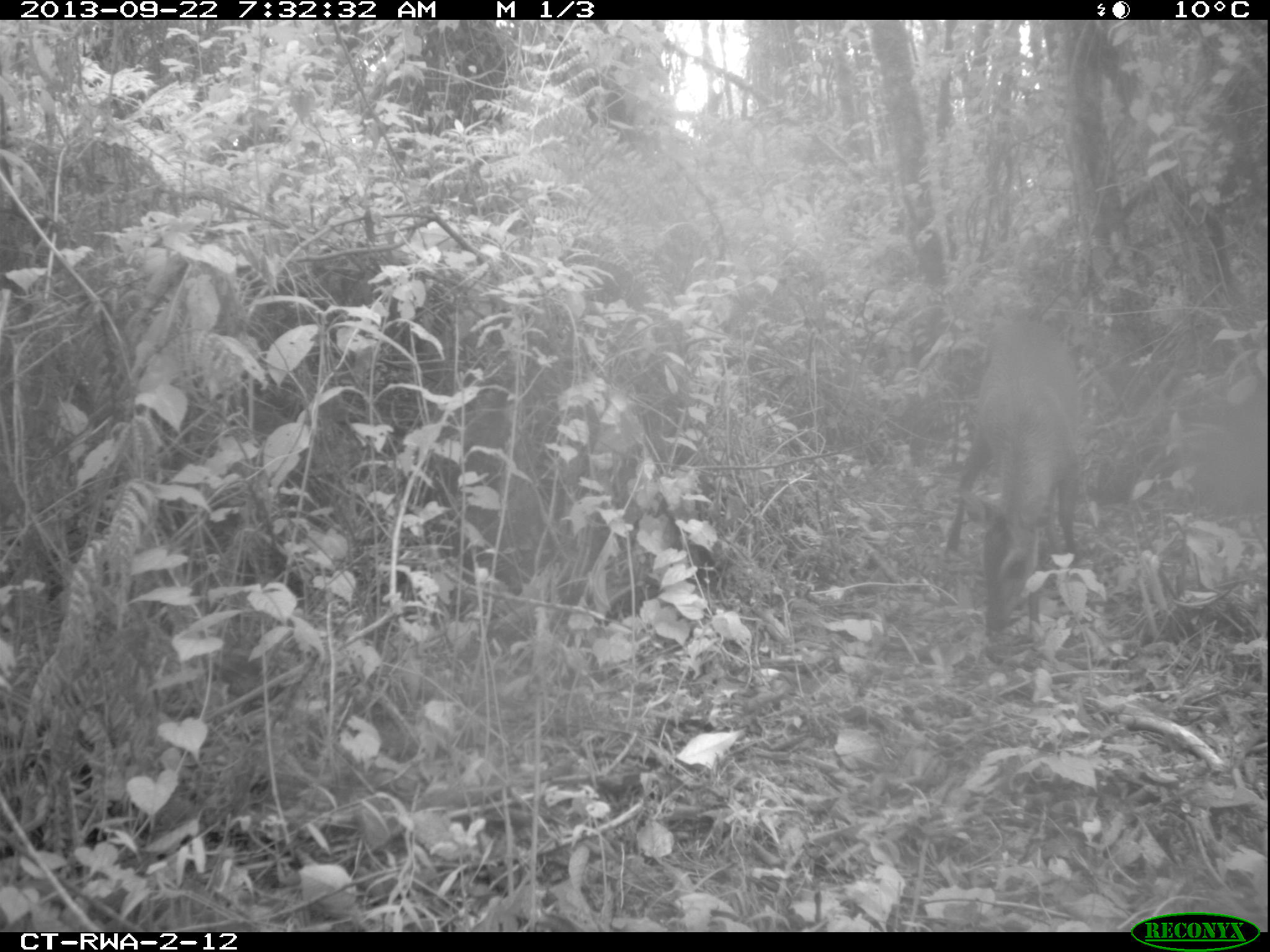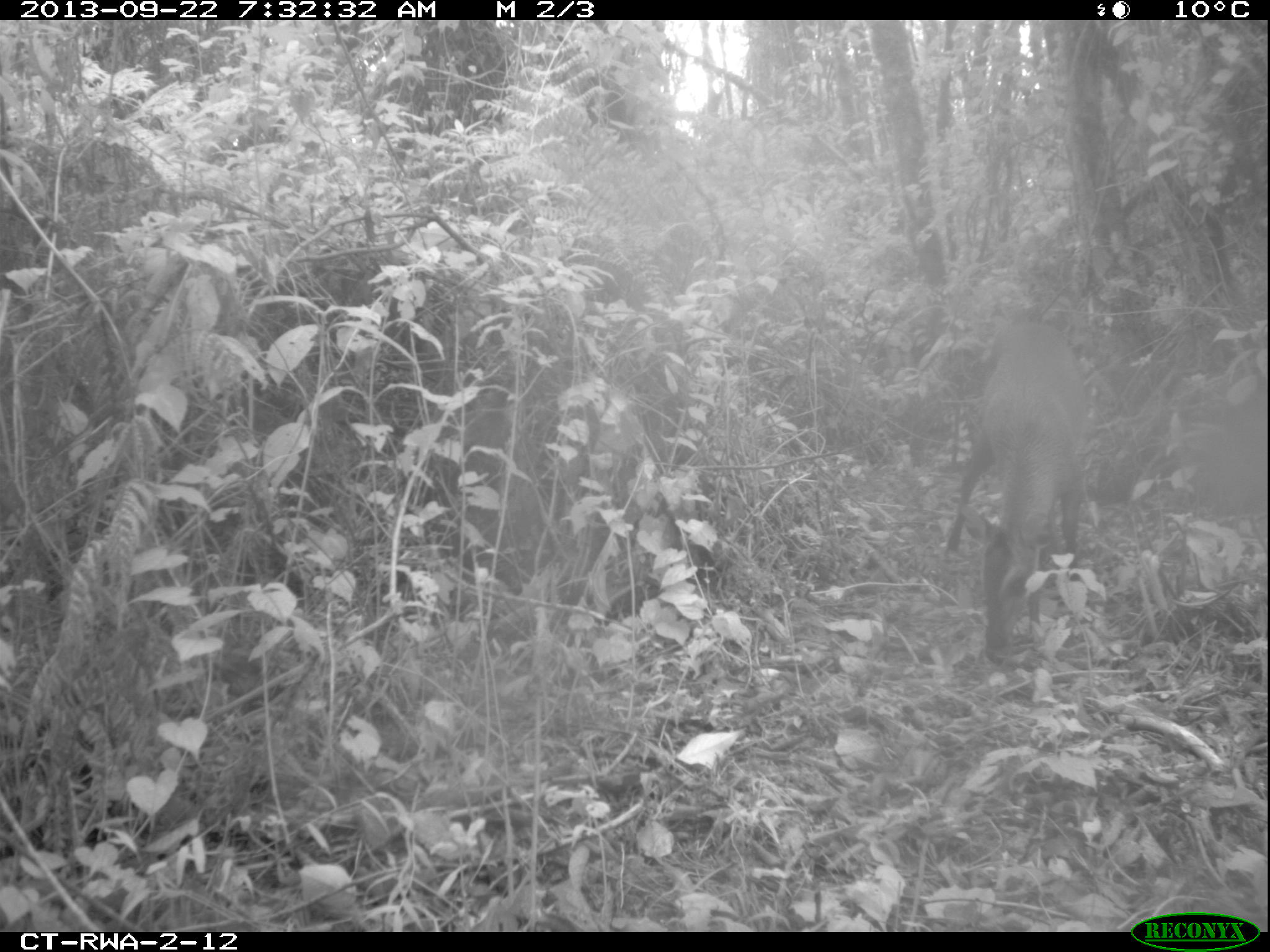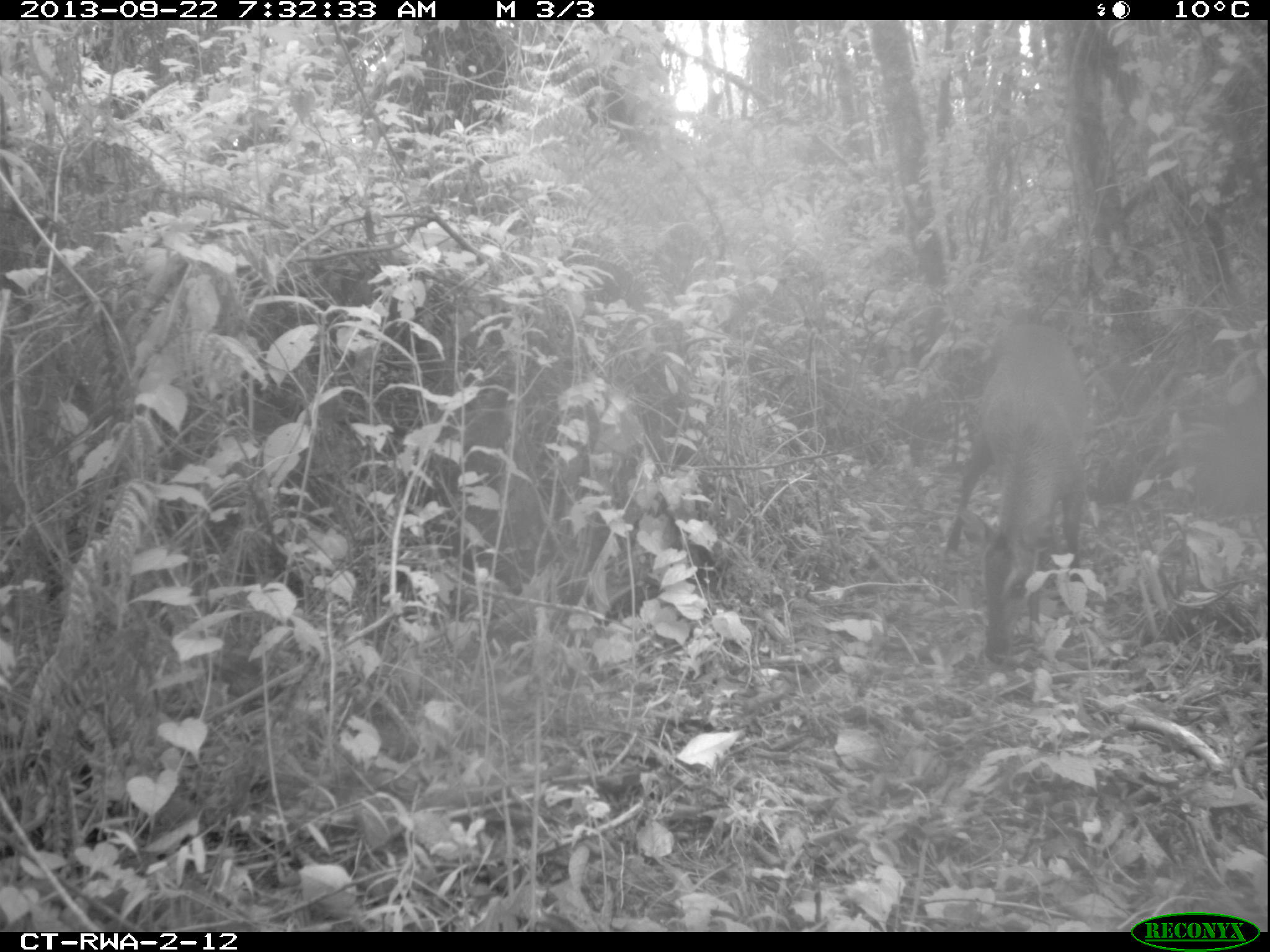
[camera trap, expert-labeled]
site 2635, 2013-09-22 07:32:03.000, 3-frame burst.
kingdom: Animalia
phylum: Chordata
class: Mammalia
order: Artiodactyla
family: Bovidae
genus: Cephalophus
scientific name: Cephalophus nigrifrons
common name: black-fronted duiker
Cephalophus nigrifrons (black-fronted duiker), count 1.